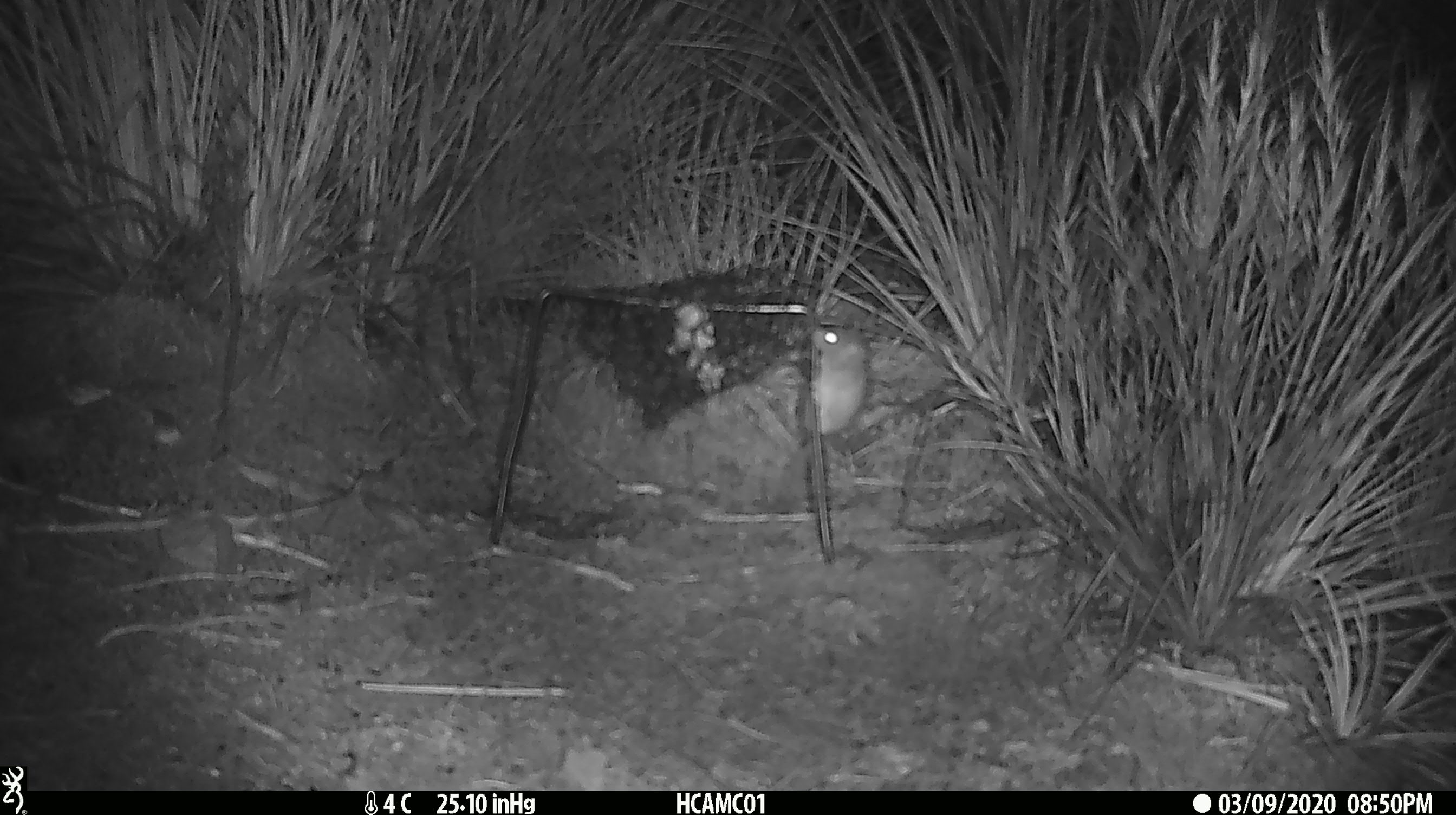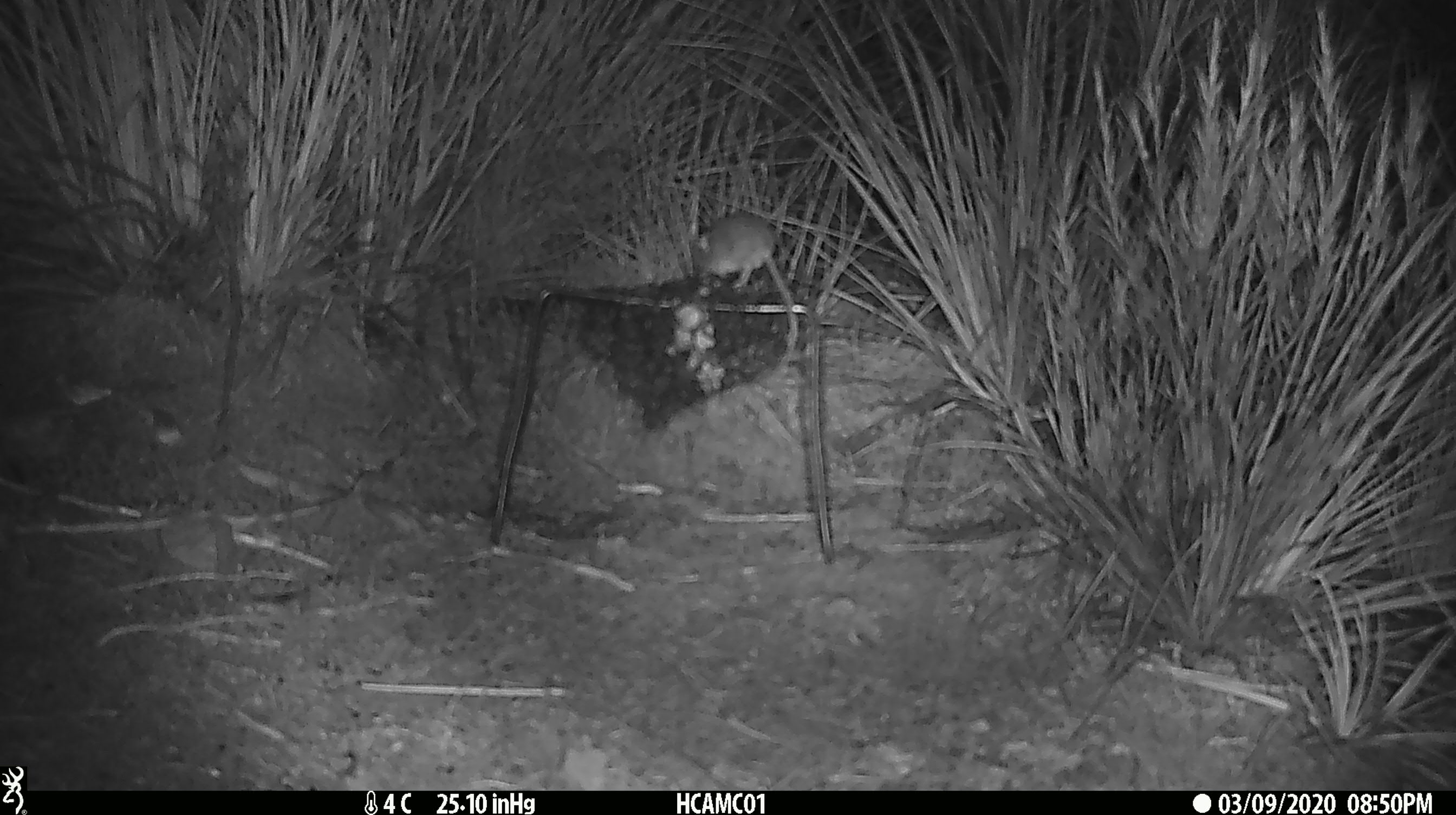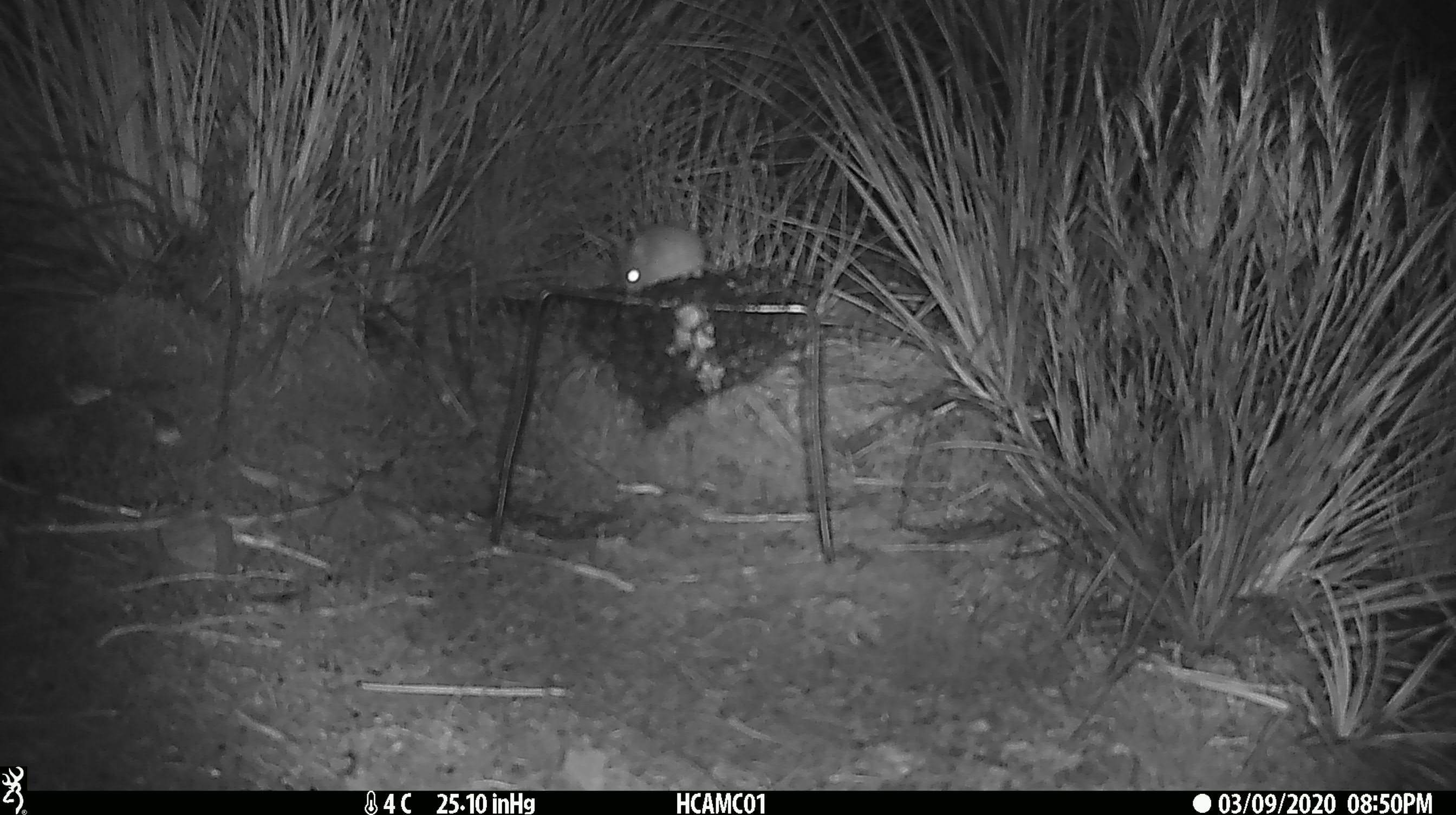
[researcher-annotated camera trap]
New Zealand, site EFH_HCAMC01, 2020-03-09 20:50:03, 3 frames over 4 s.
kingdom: Animalia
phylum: Chordata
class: Mammalia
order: Rodentia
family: Muridae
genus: Mus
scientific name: Mus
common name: mouse